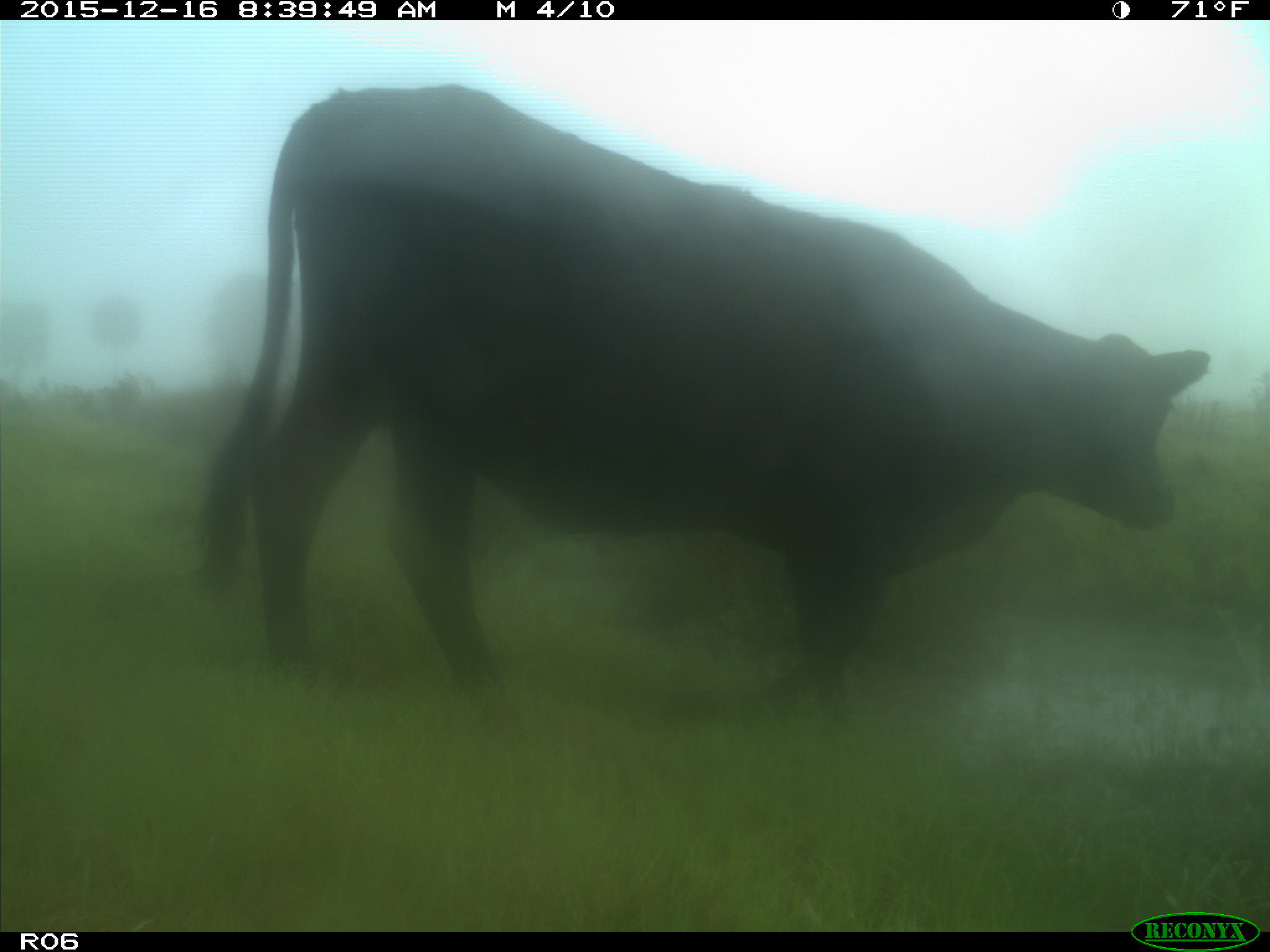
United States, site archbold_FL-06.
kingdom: Animalia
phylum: Chordata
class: Mammalia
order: Artiodactyla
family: Bovidae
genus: Bos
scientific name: Bos taurus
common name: domestic cow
Bos taurus (domestic cow).